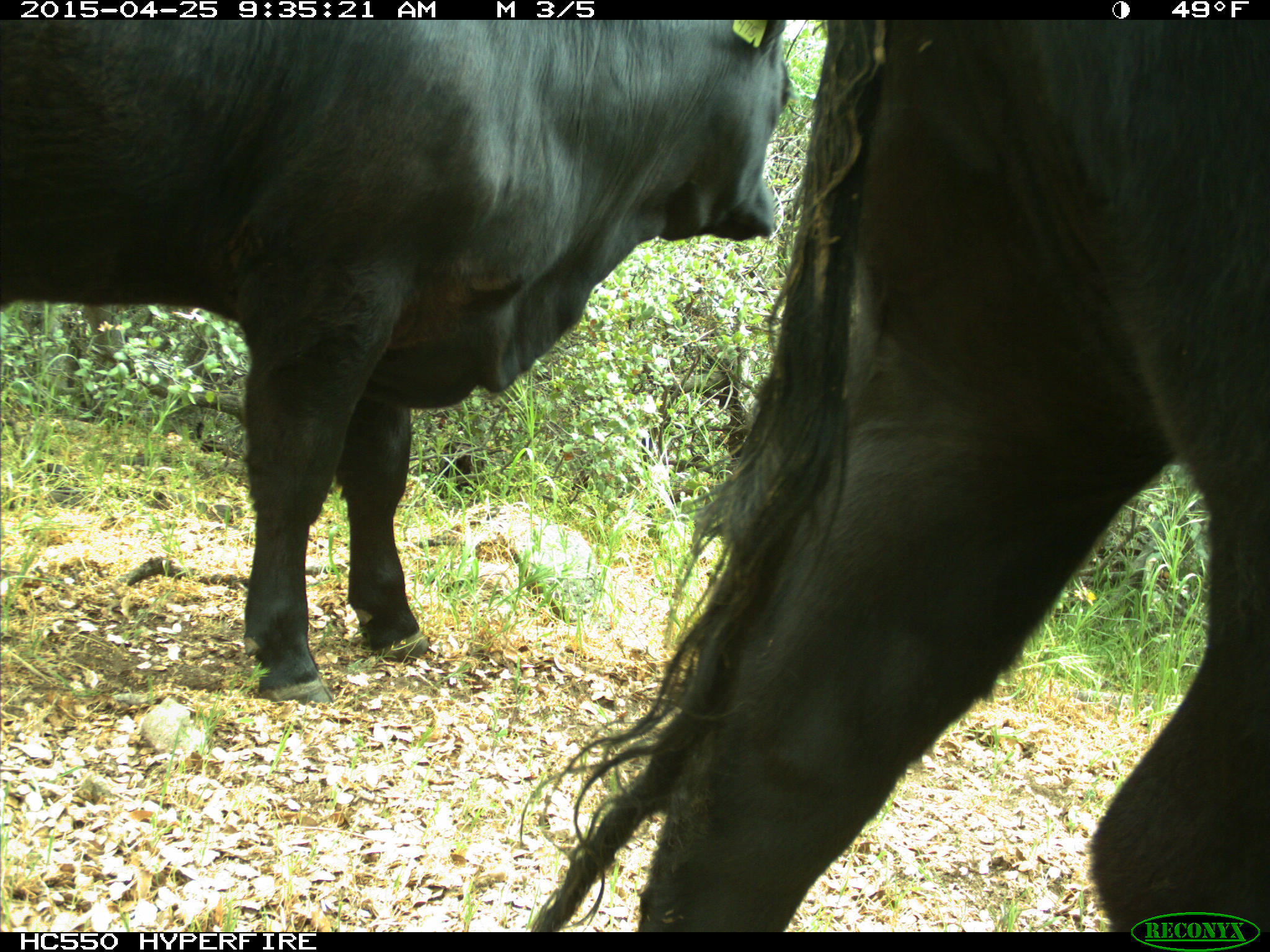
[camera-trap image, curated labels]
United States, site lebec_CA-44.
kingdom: Animalia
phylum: Chordata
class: Mammalia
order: Artiodactyla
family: Suidae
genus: Sus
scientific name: Sus scrofa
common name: wild boar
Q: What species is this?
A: Sus scrofa (wild boar).